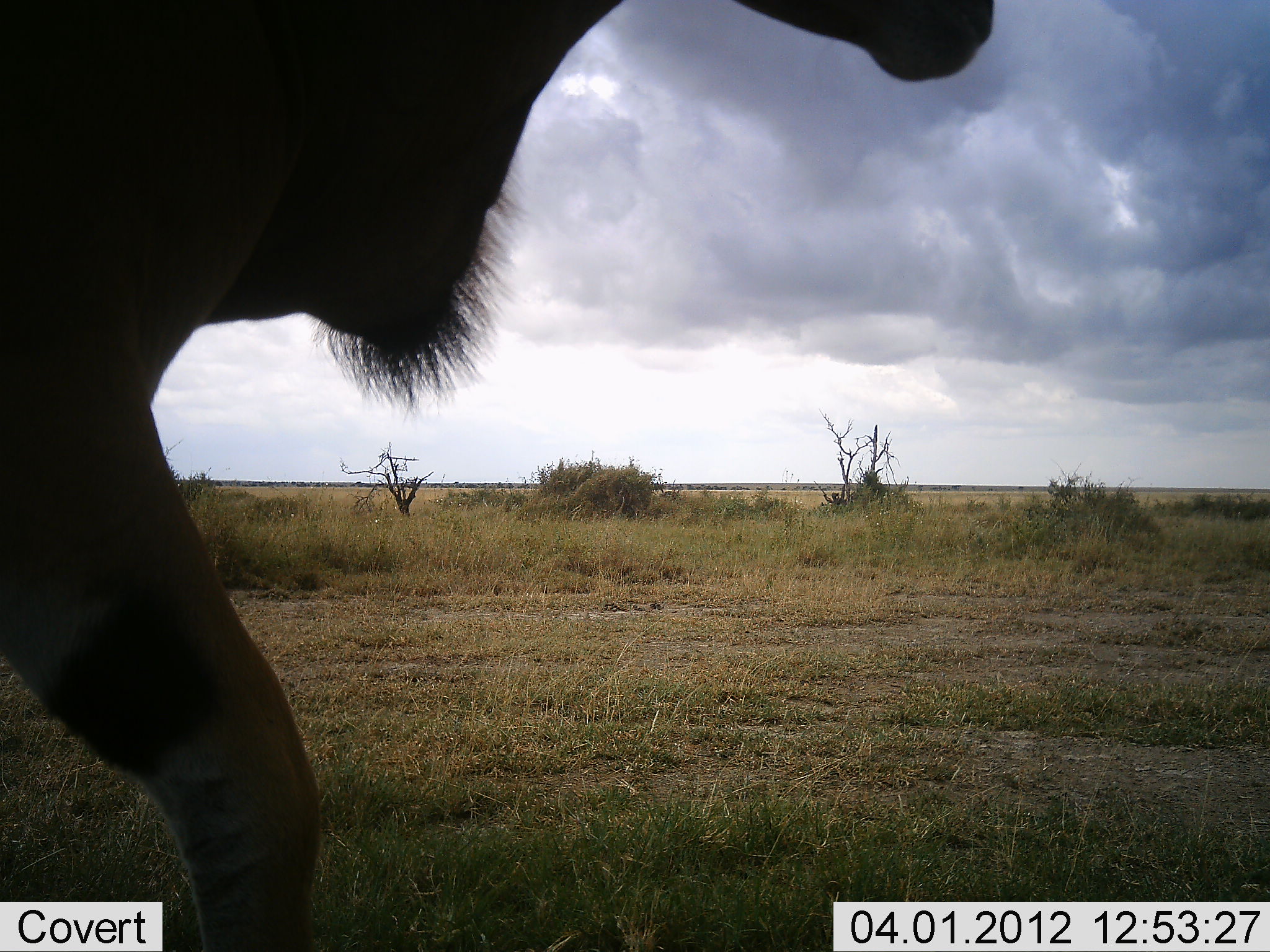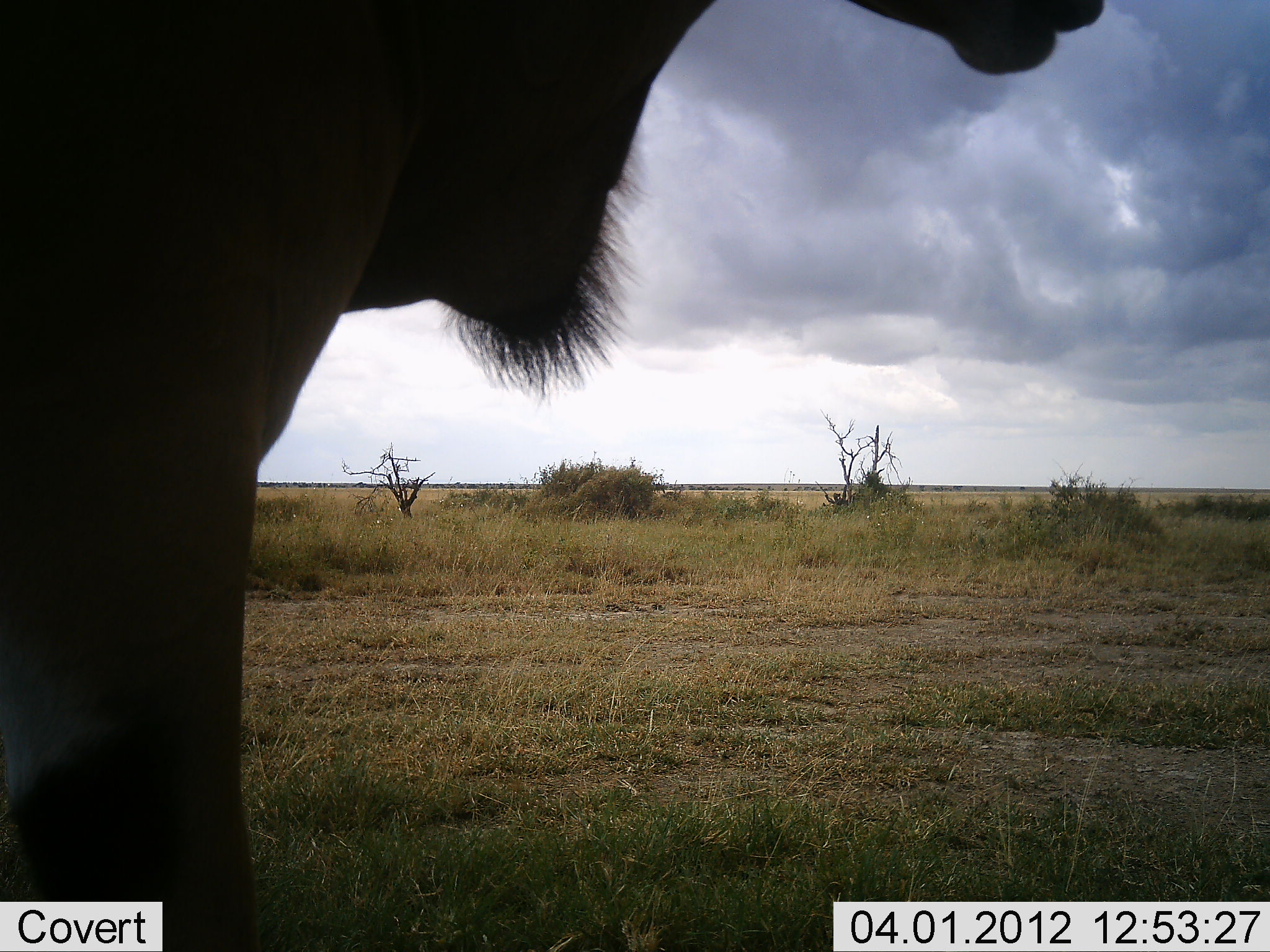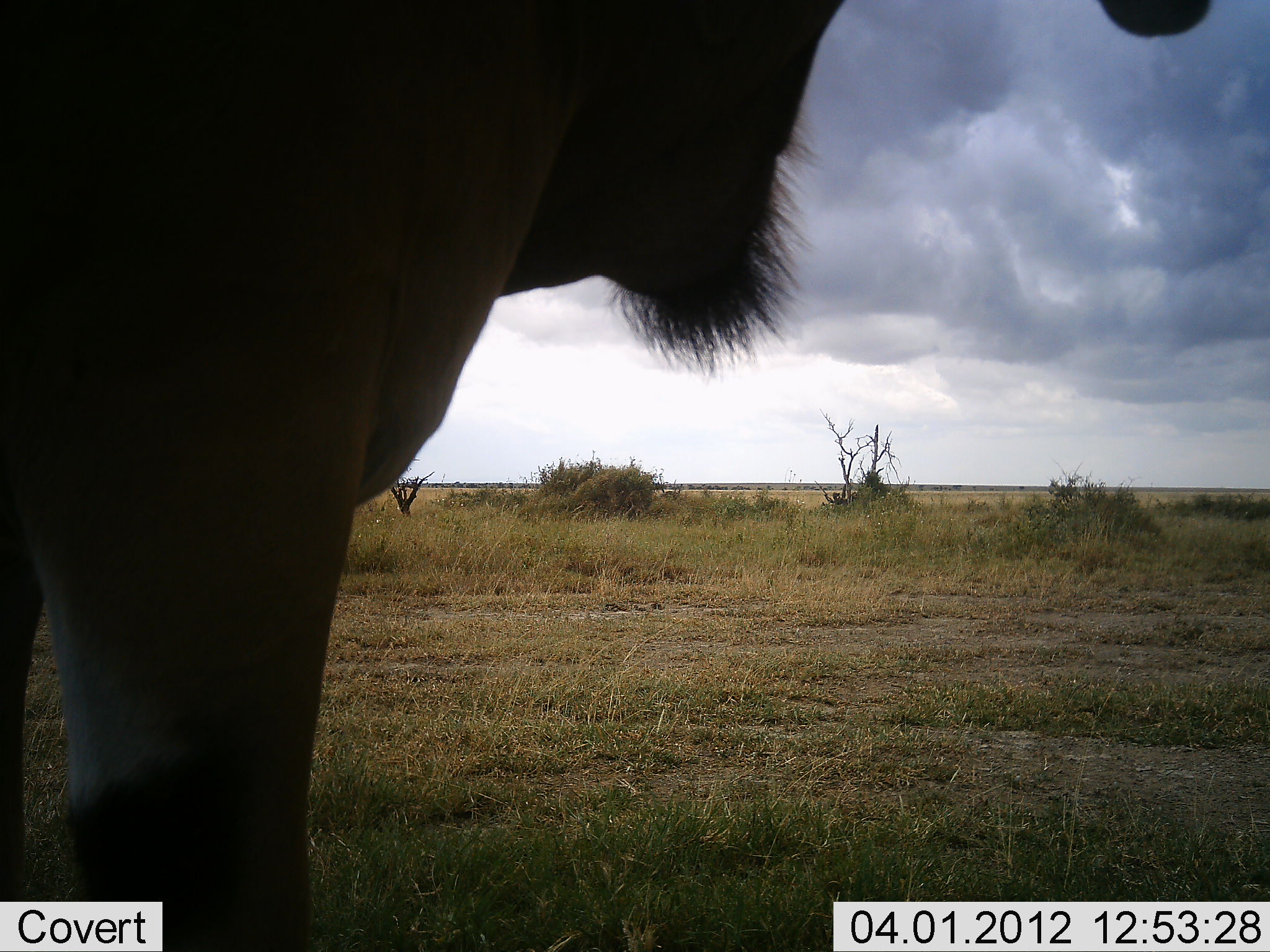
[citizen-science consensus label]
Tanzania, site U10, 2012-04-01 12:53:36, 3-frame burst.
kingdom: Animalia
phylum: Chordata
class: Mammalia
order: Artiodactyla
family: Bovidae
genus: Tragelaphus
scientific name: Tragelaphus oryx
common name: eland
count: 1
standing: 47%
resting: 0%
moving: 53%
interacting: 0%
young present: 0%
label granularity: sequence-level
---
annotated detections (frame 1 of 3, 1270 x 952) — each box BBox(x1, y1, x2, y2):
animal: BBox(0, 1, 994, 952)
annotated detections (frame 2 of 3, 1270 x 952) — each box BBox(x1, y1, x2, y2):
animal: BBox(1, 0, 1107, 951)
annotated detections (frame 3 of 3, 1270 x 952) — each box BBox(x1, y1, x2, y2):
animal: BBox(1, 0, 1214, 951)